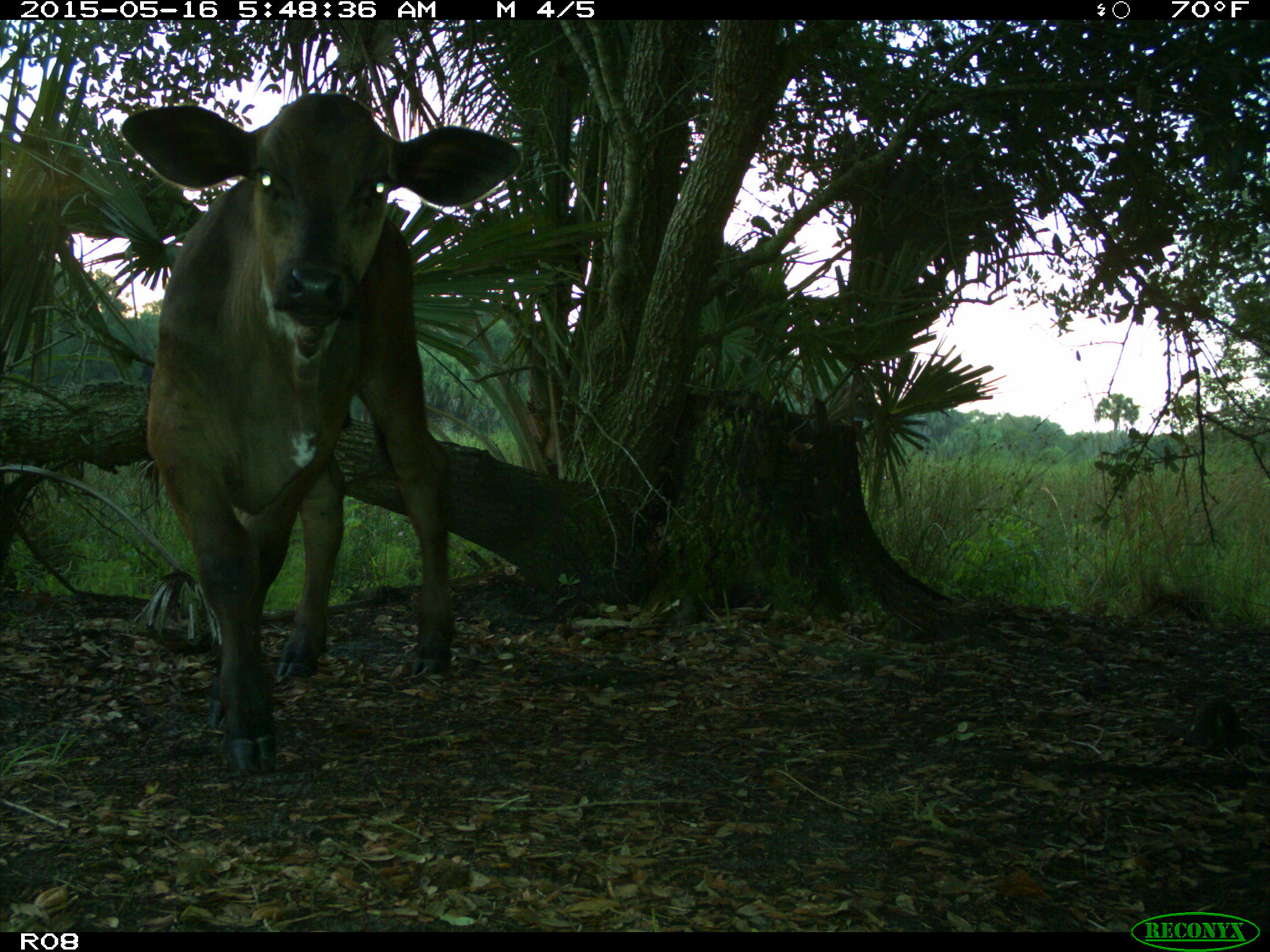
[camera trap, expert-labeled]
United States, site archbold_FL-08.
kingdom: Animalia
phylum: Chordata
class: Mammalia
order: Artiodactyla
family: Bovidae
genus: Bos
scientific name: Bos taurus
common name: domestic cow